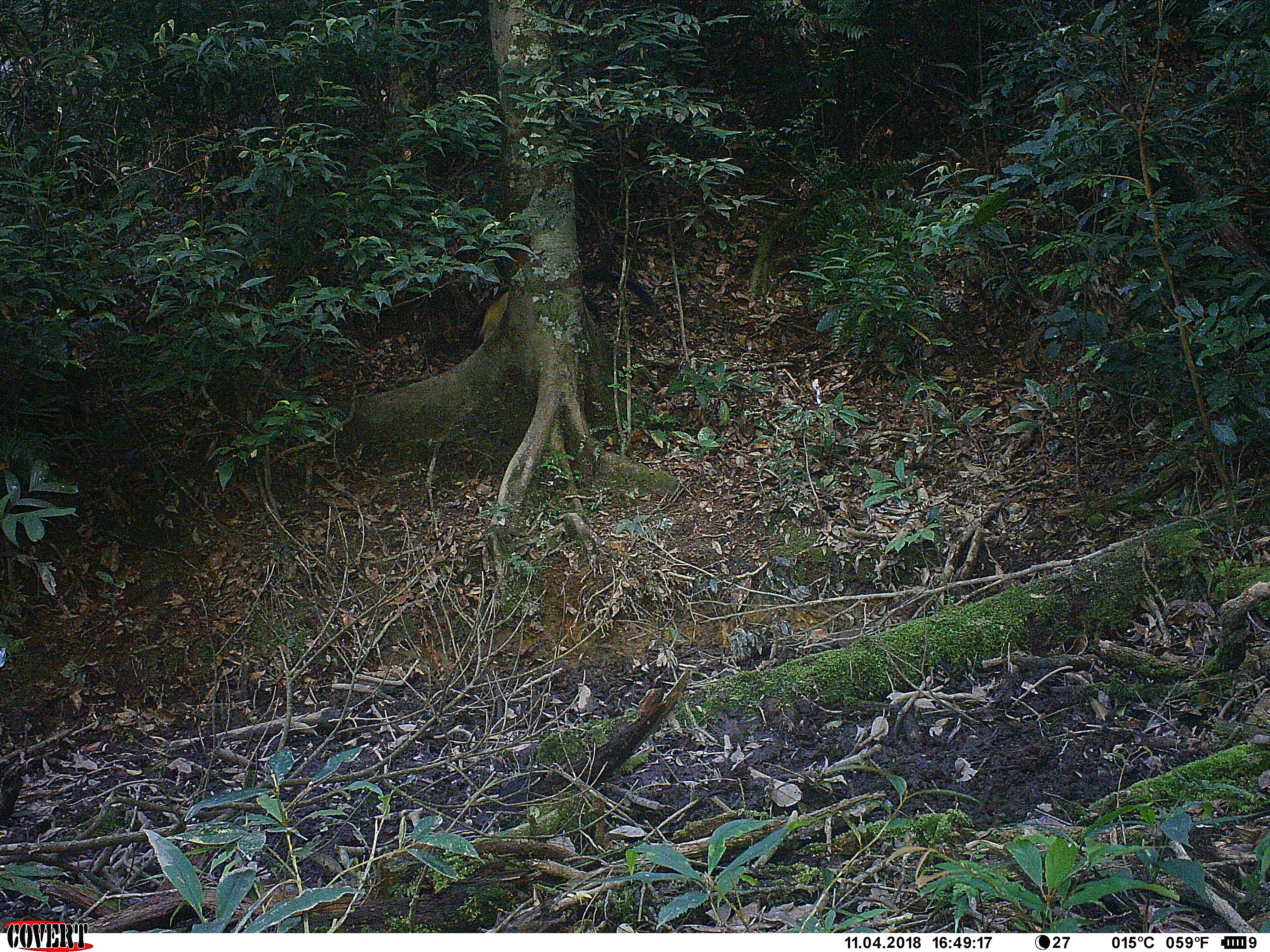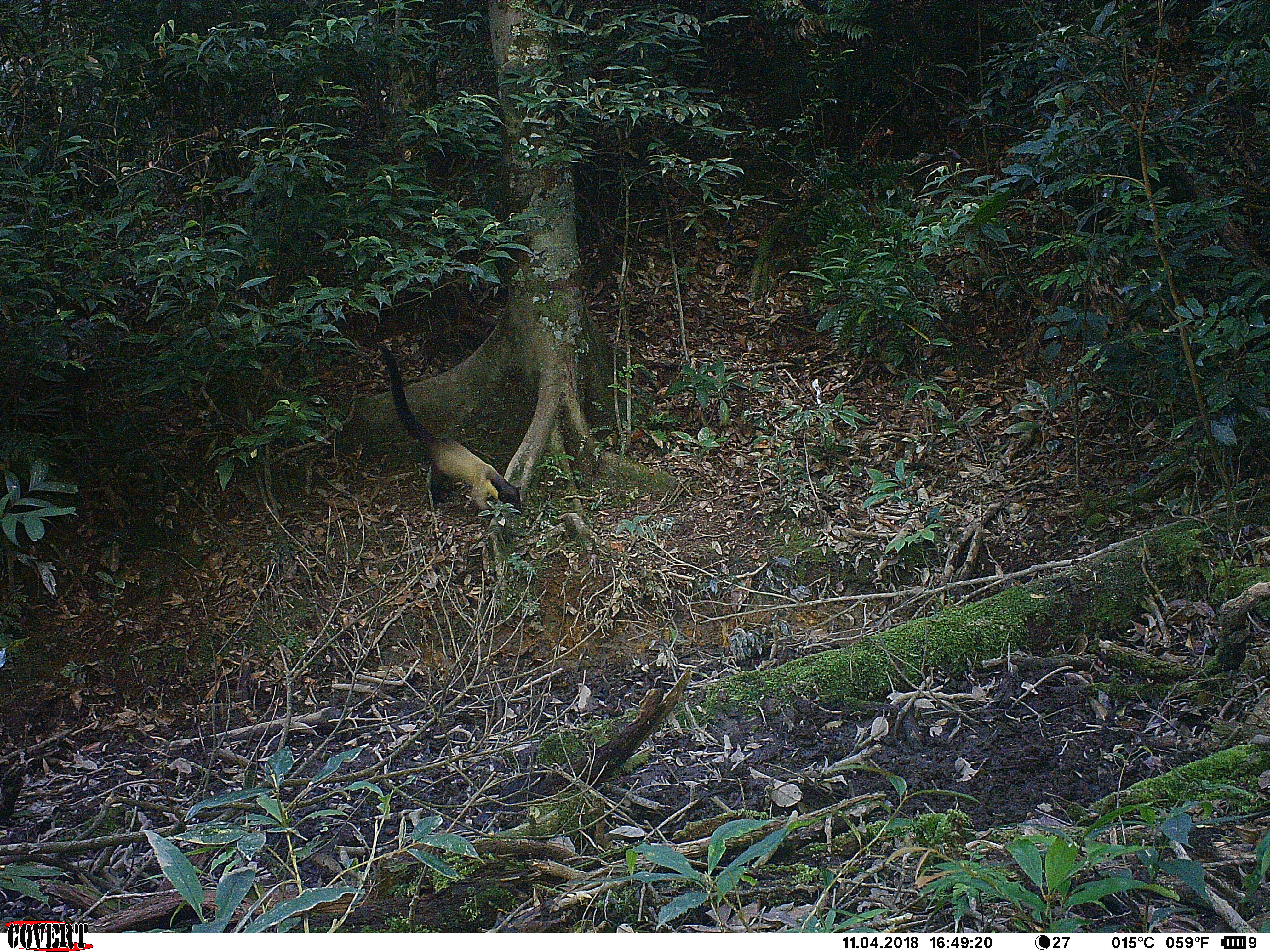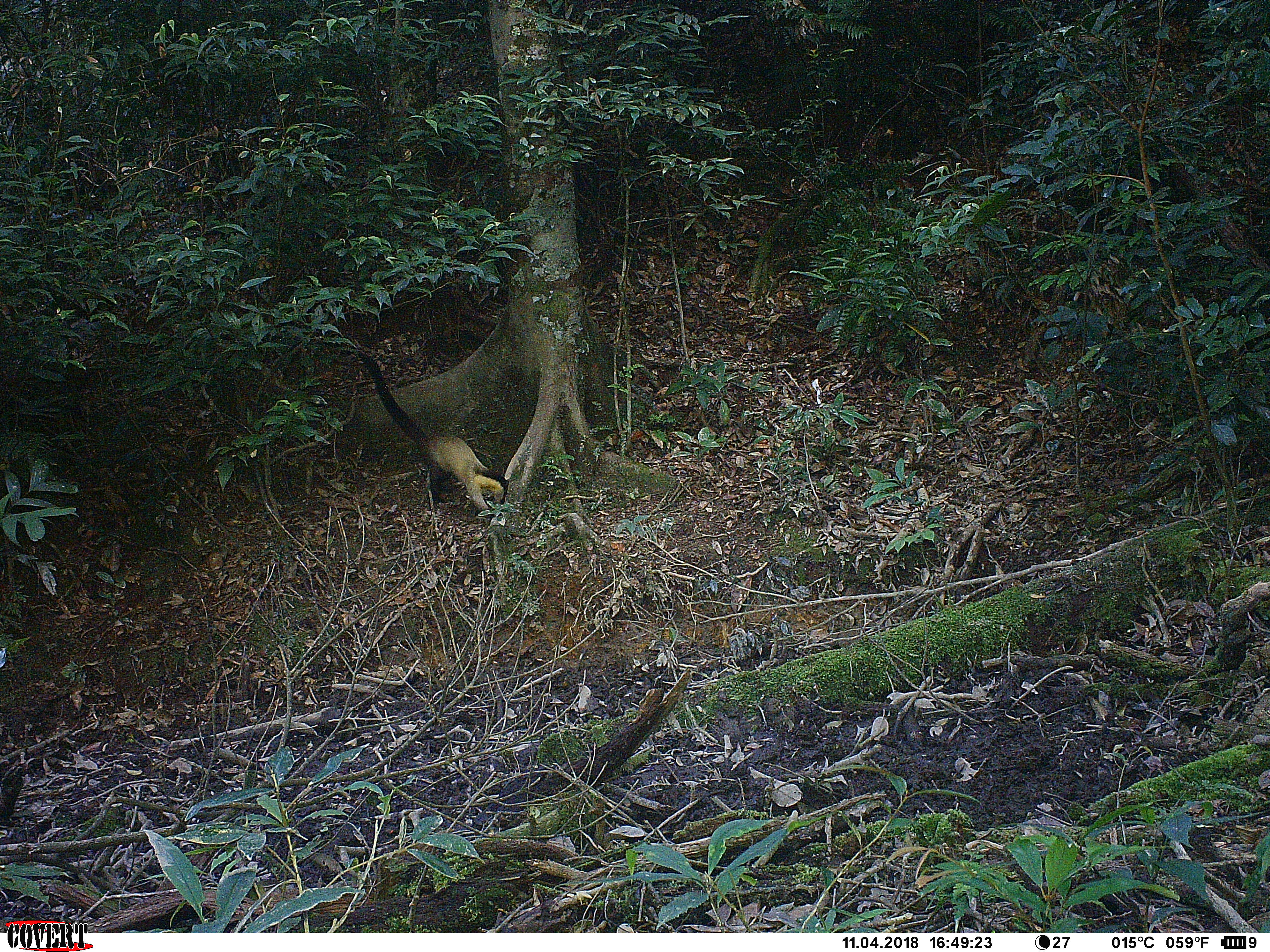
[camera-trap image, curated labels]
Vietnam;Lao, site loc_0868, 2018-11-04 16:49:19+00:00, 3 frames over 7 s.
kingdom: Animalia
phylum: Chordata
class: Mammalia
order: Carnivora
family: Mustelidae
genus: Martes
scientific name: Martes flavigula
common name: yellow-throated marten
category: yellow throated marten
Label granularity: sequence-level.